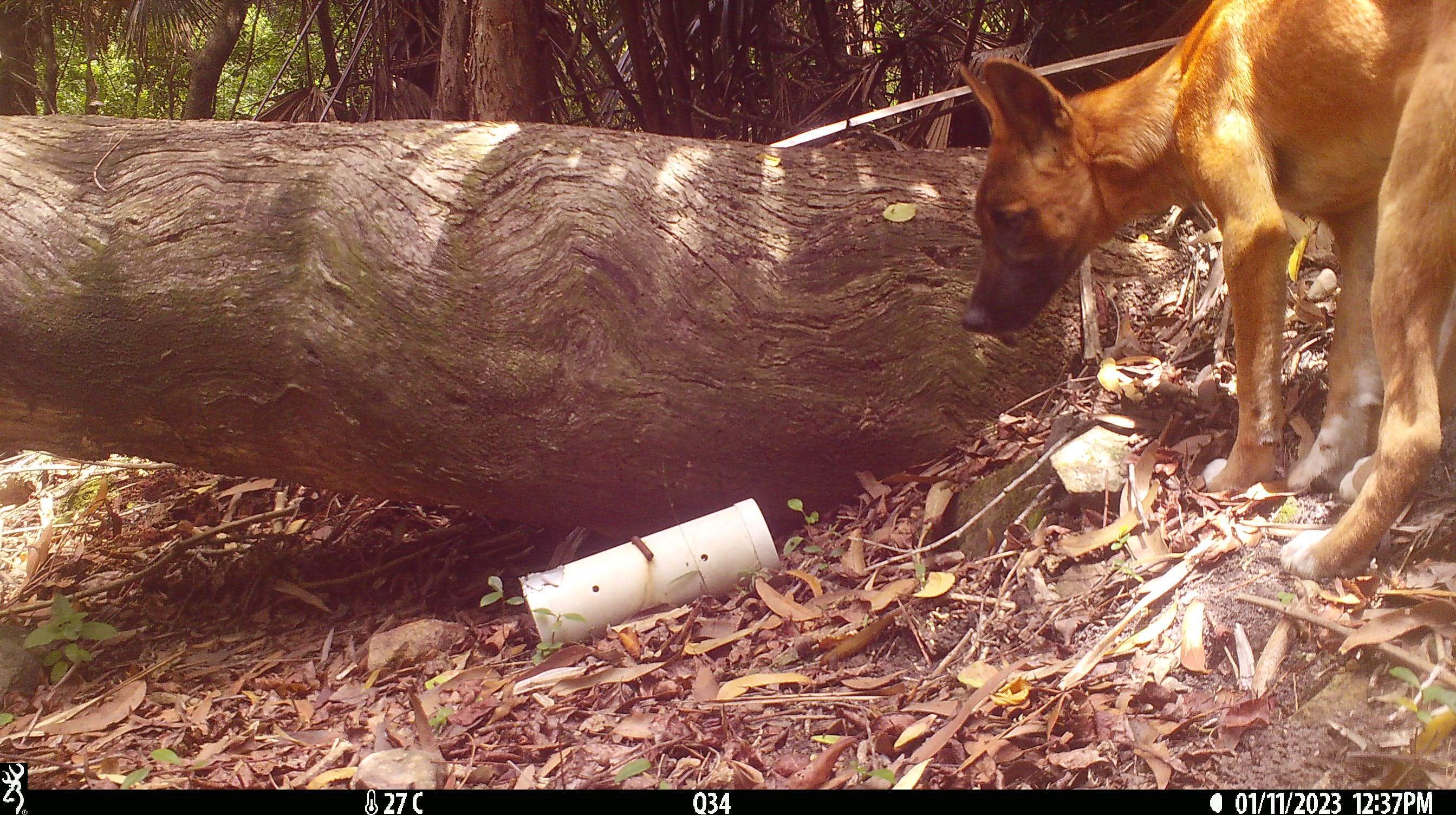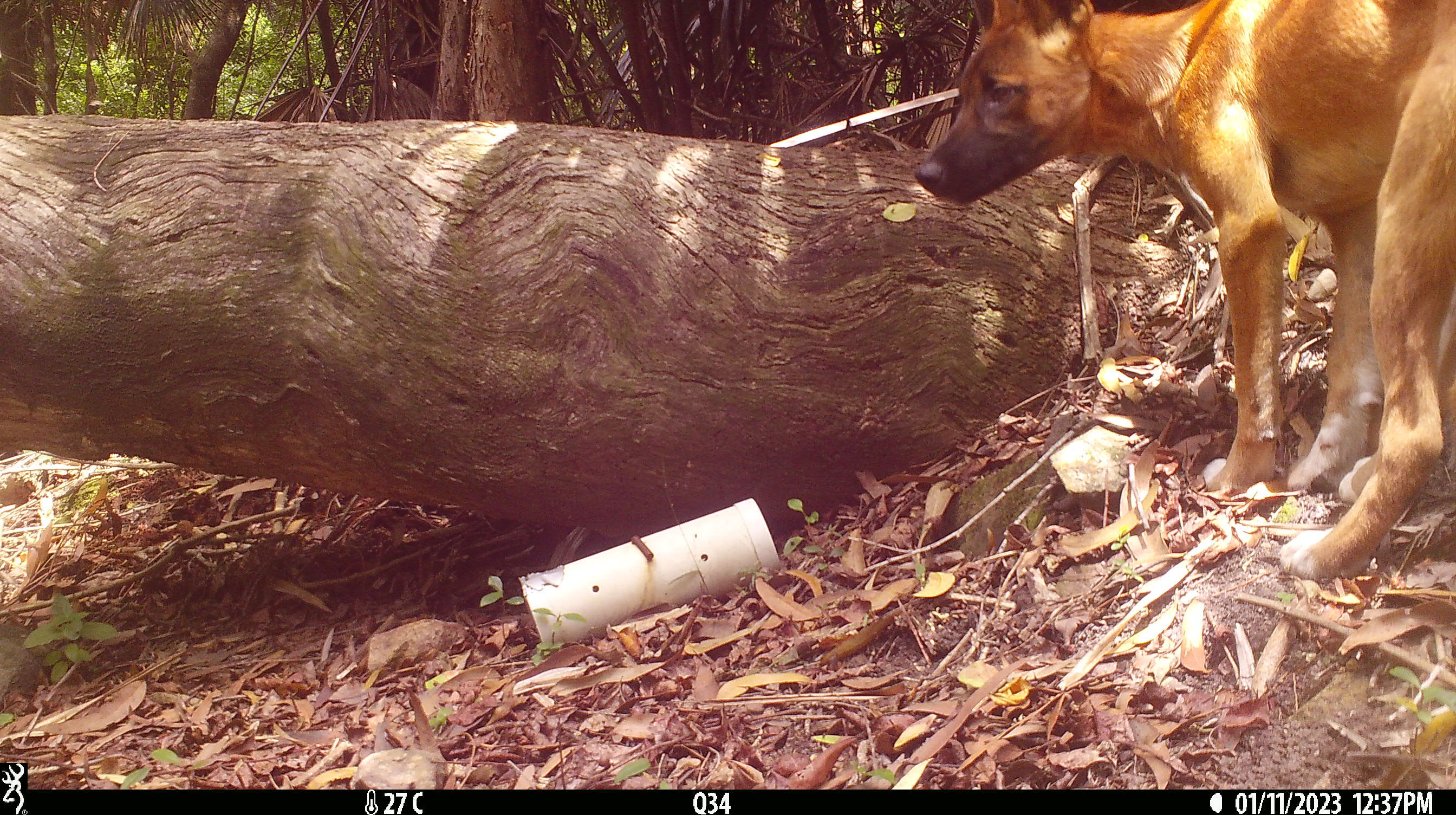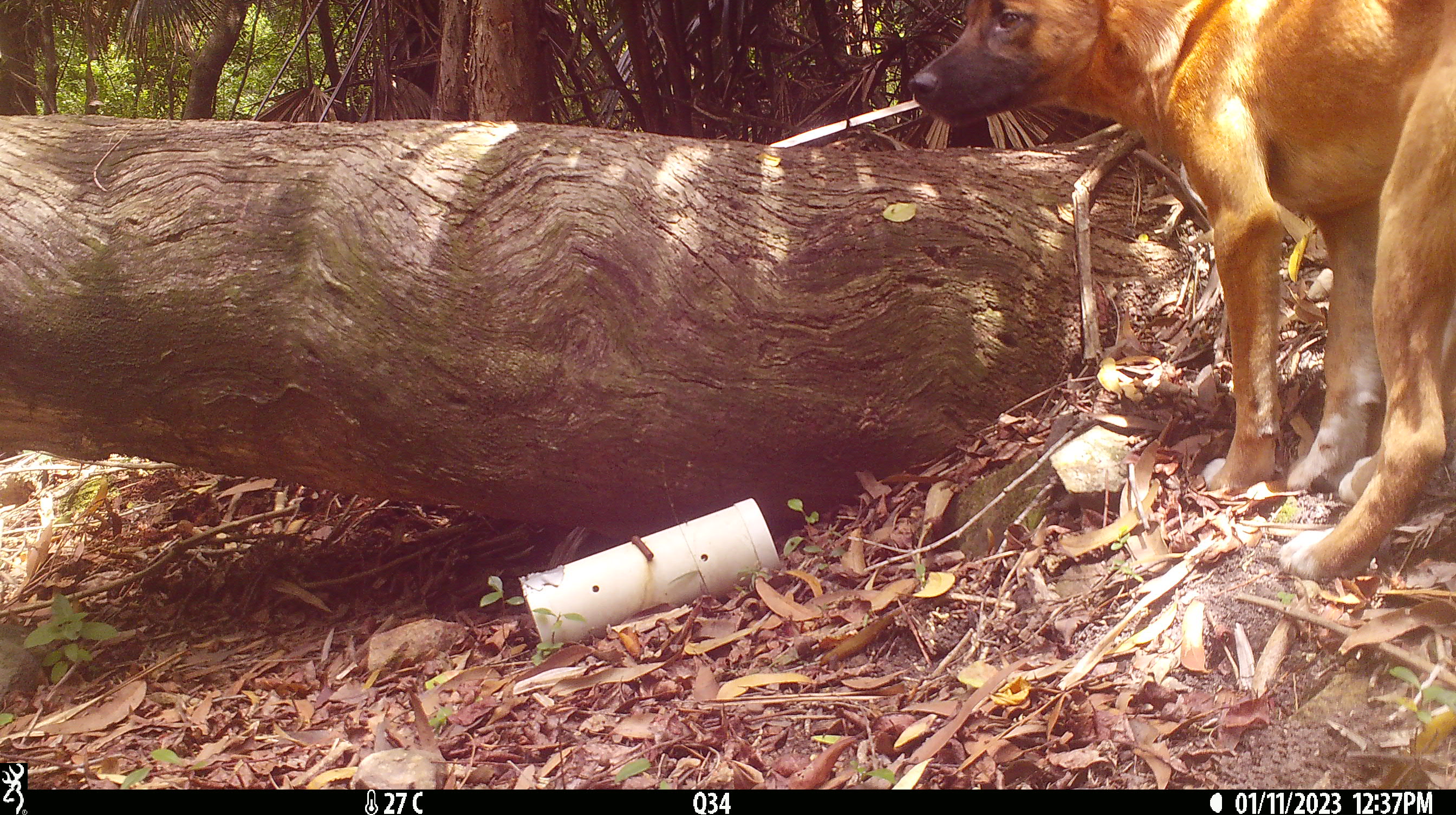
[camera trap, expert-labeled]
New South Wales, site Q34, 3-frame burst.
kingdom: Animalia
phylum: Chordata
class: Mammalia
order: Carnivora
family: Canidae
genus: Canis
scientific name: Canis familiaris dingo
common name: dingo